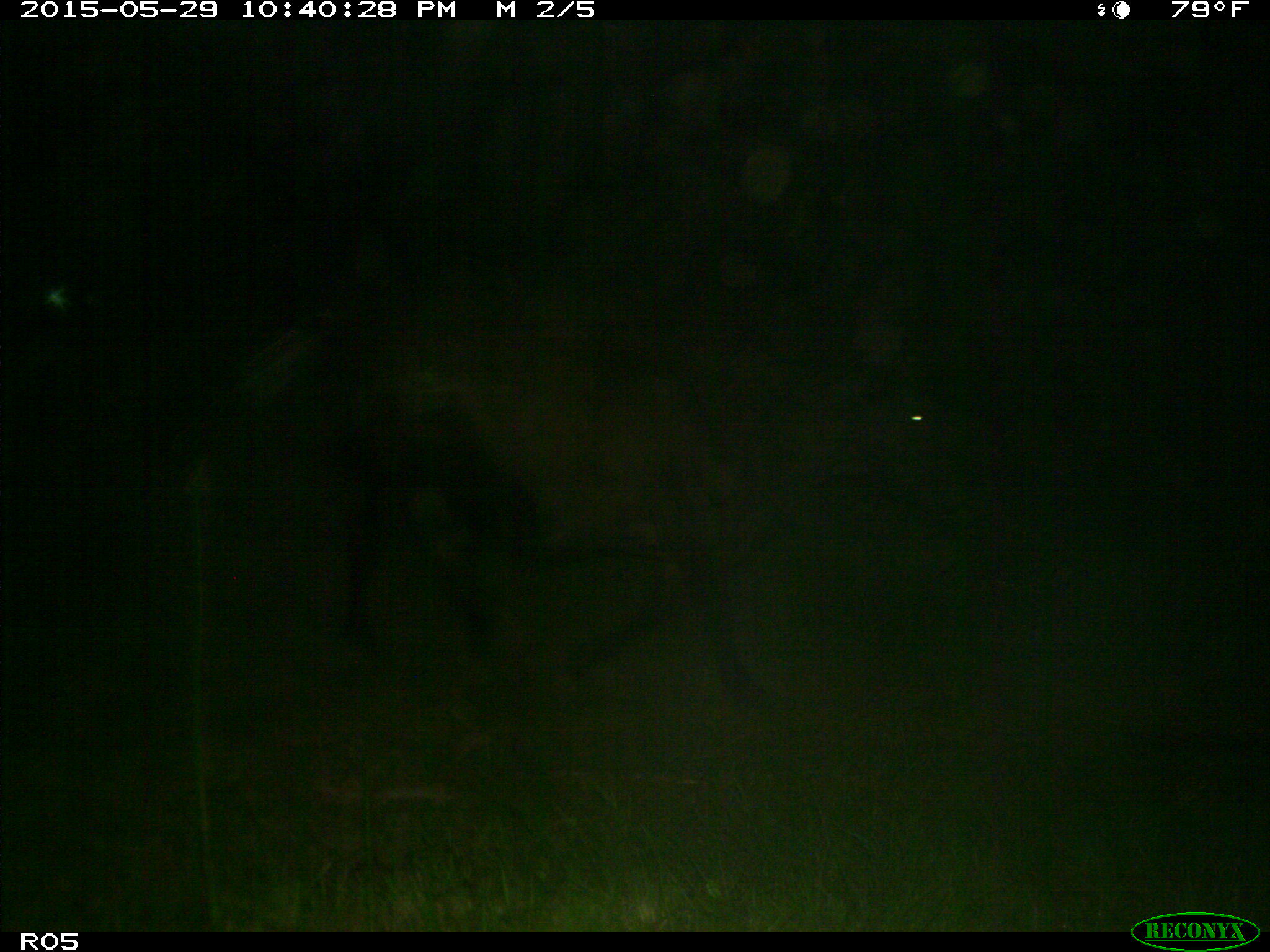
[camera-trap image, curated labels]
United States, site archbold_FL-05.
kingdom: Animalia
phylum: Chordata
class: Mammalia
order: Artiodactyla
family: Bovidae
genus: Bos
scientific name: Bos taurus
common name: domestic cow